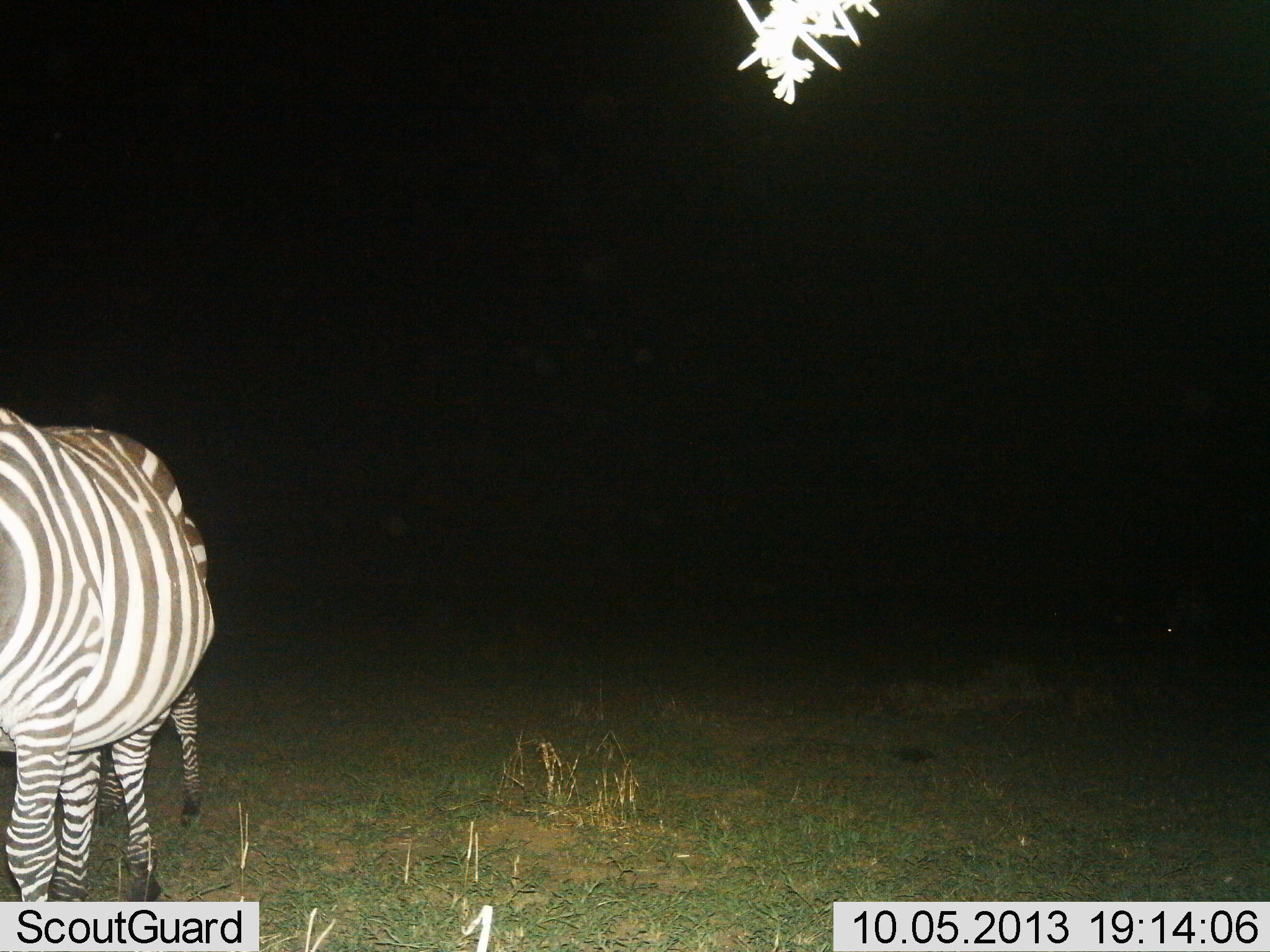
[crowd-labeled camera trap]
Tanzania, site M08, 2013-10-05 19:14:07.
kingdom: Animalia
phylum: Chordata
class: Mammalia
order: Perissodactyla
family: Equidae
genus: Equus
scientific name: Equus quagga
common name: plains zebra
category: zebra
Zebra (plains zebra) (Equus quagga), count 2. Behavior (volunteer vote fractions): standing 90%, resting 0%, moving 20%, interacting 0%. Young present (vote fraction): 10%. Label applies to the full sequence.